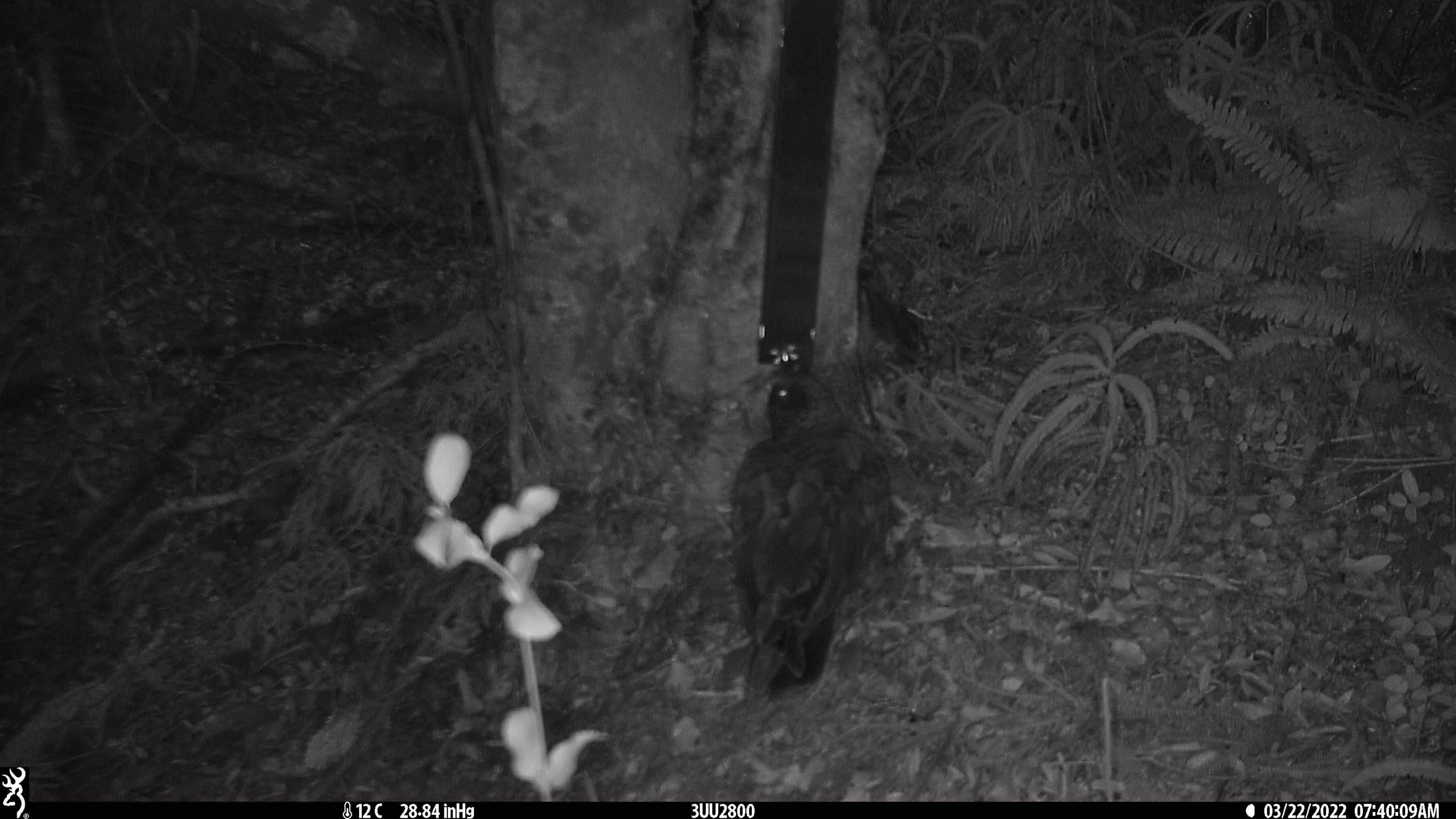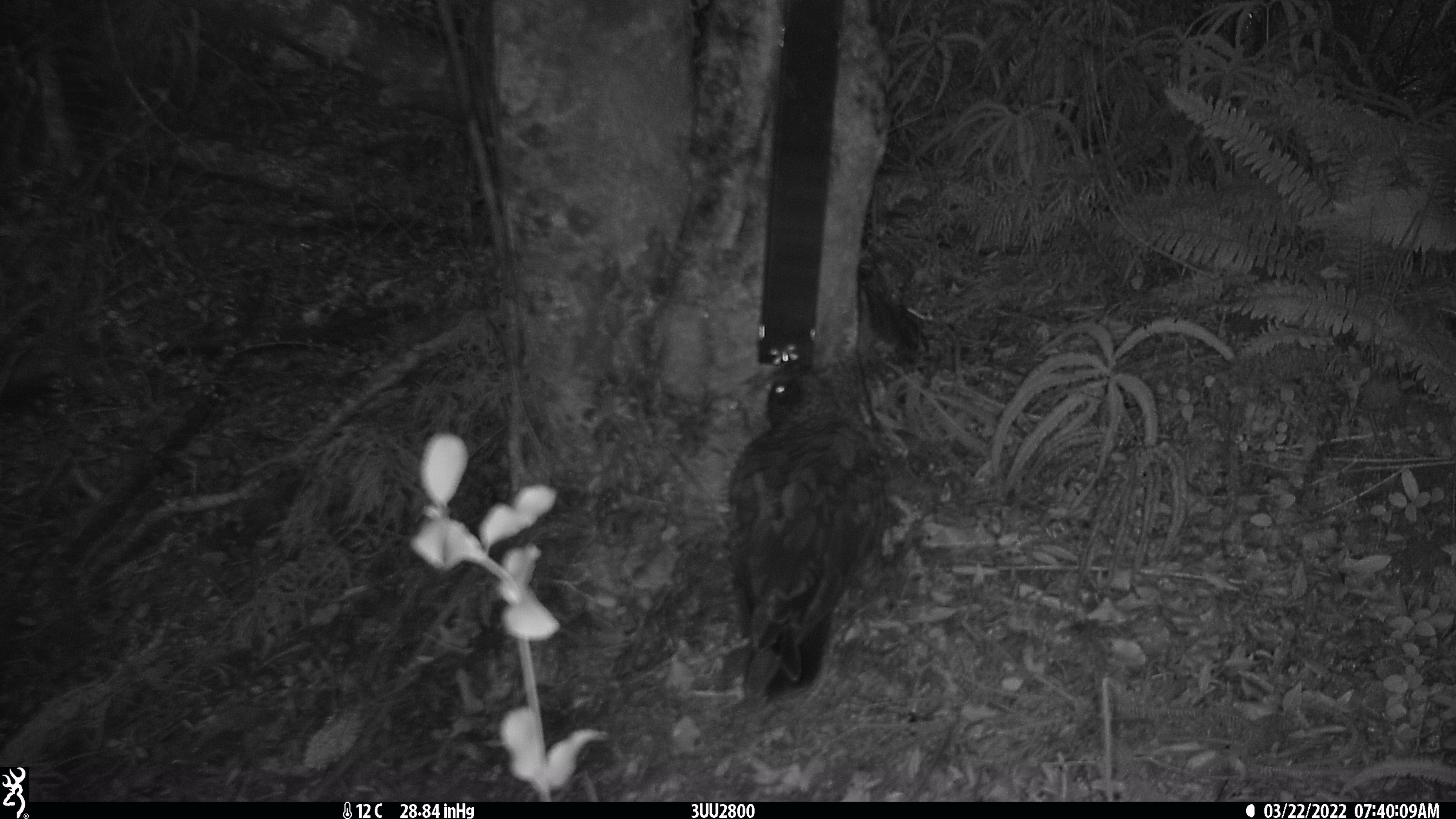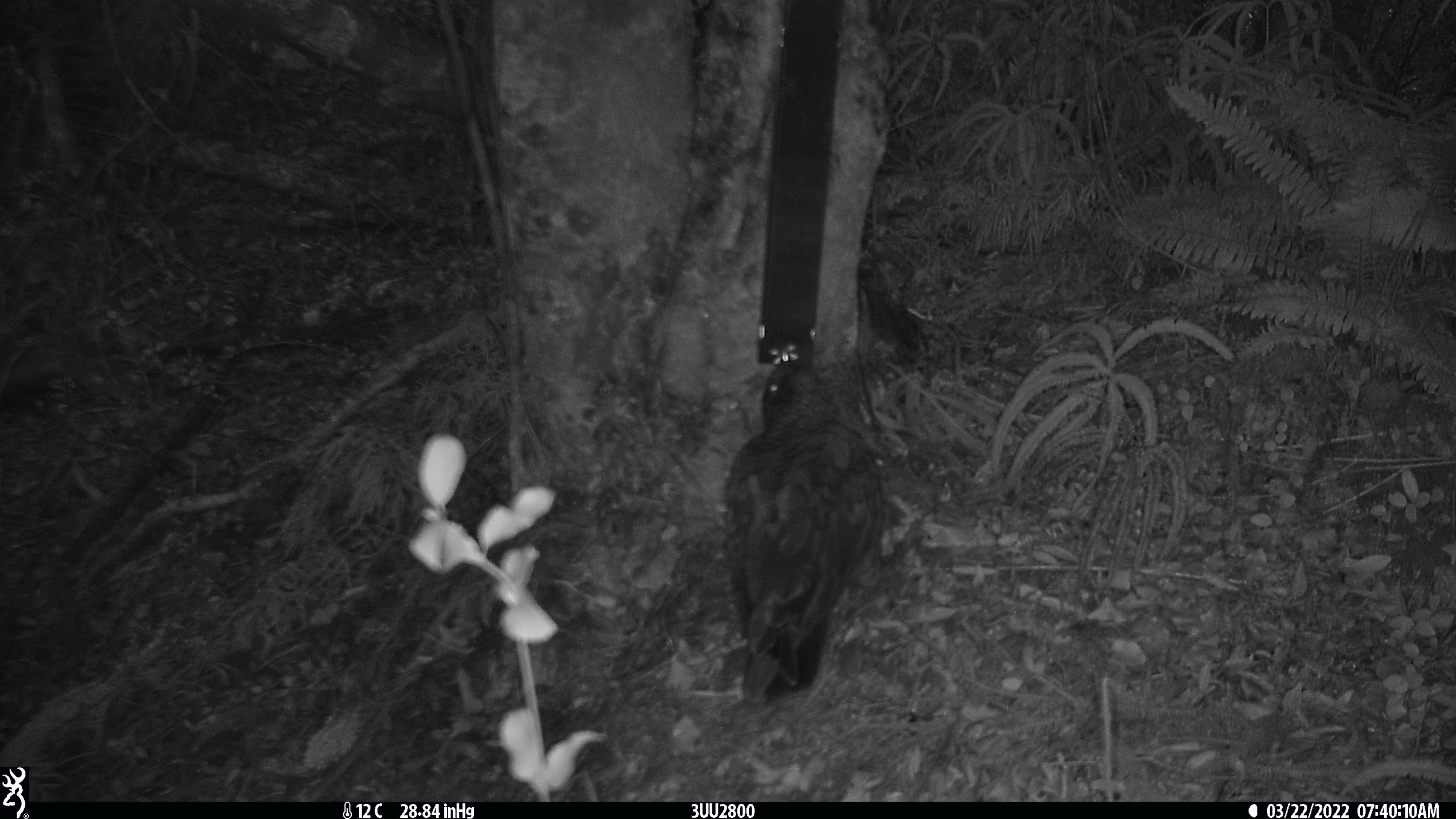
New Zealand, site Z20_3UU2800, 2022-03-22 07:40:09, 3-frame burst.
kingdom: Animalia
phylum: Chordata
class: Aves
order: Psittaciformes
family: Strigopidae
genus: Nestor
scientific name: Nestor notabilis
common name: kea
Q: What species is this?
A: Kea (Nestor notabilis).